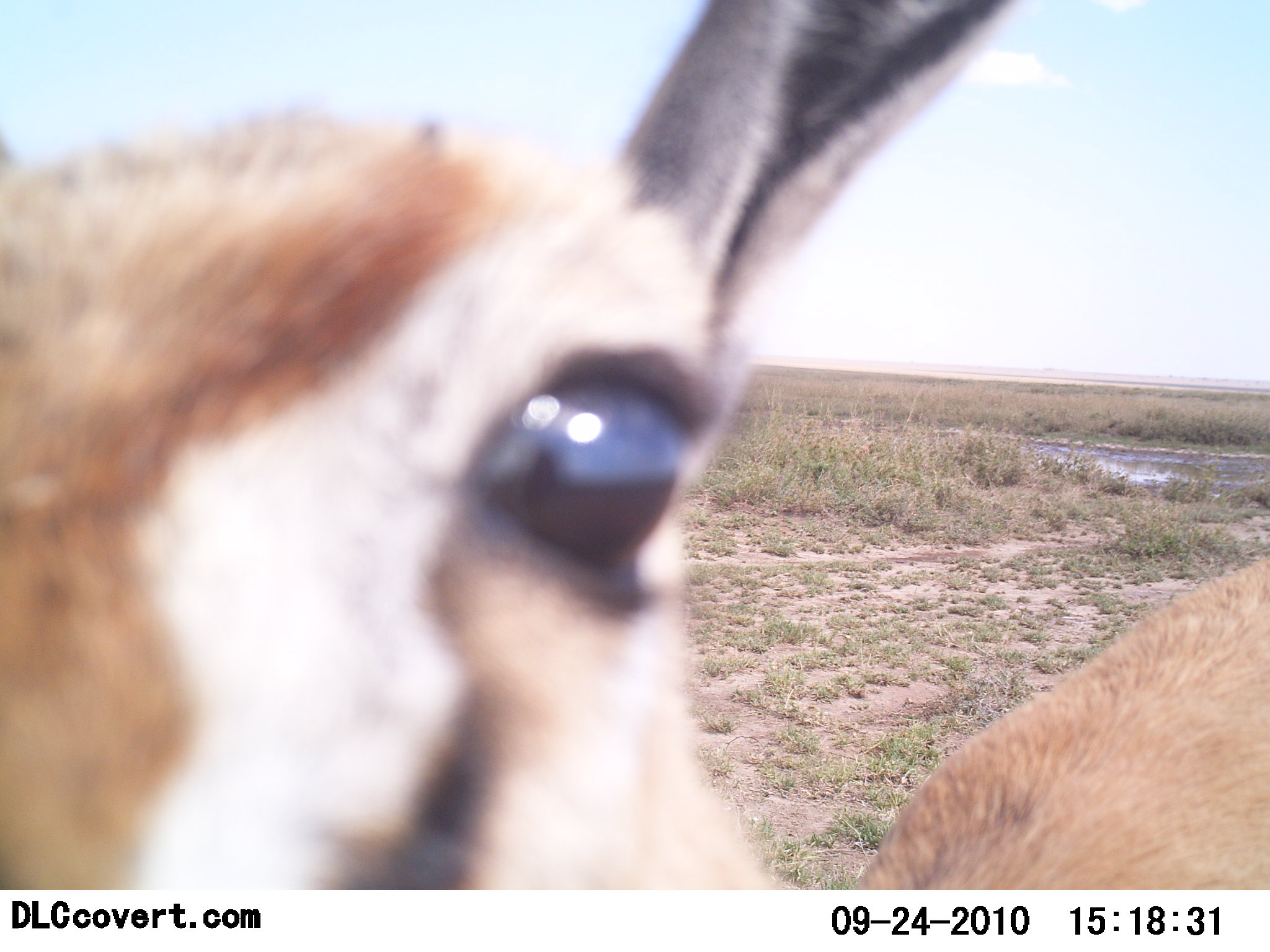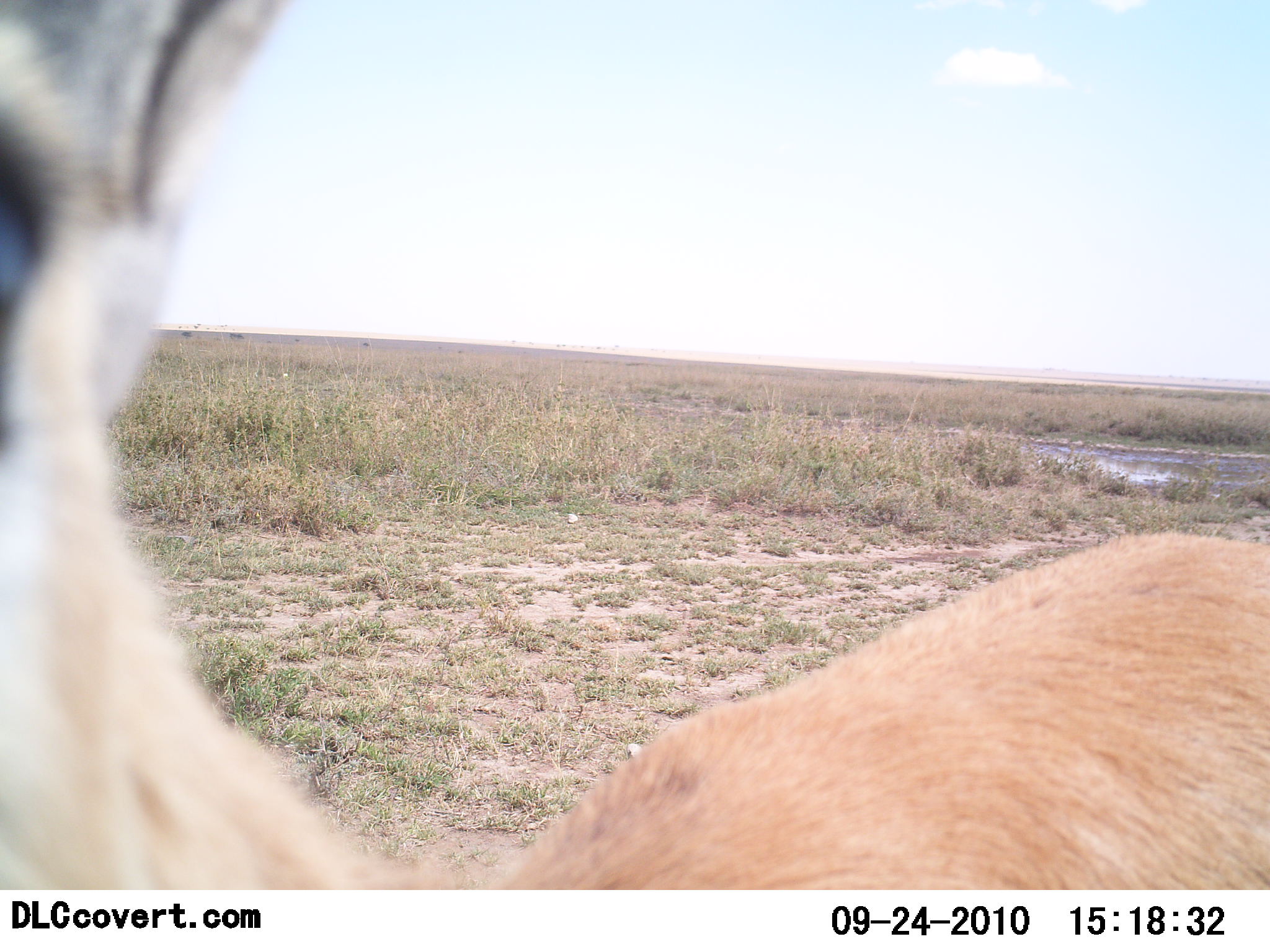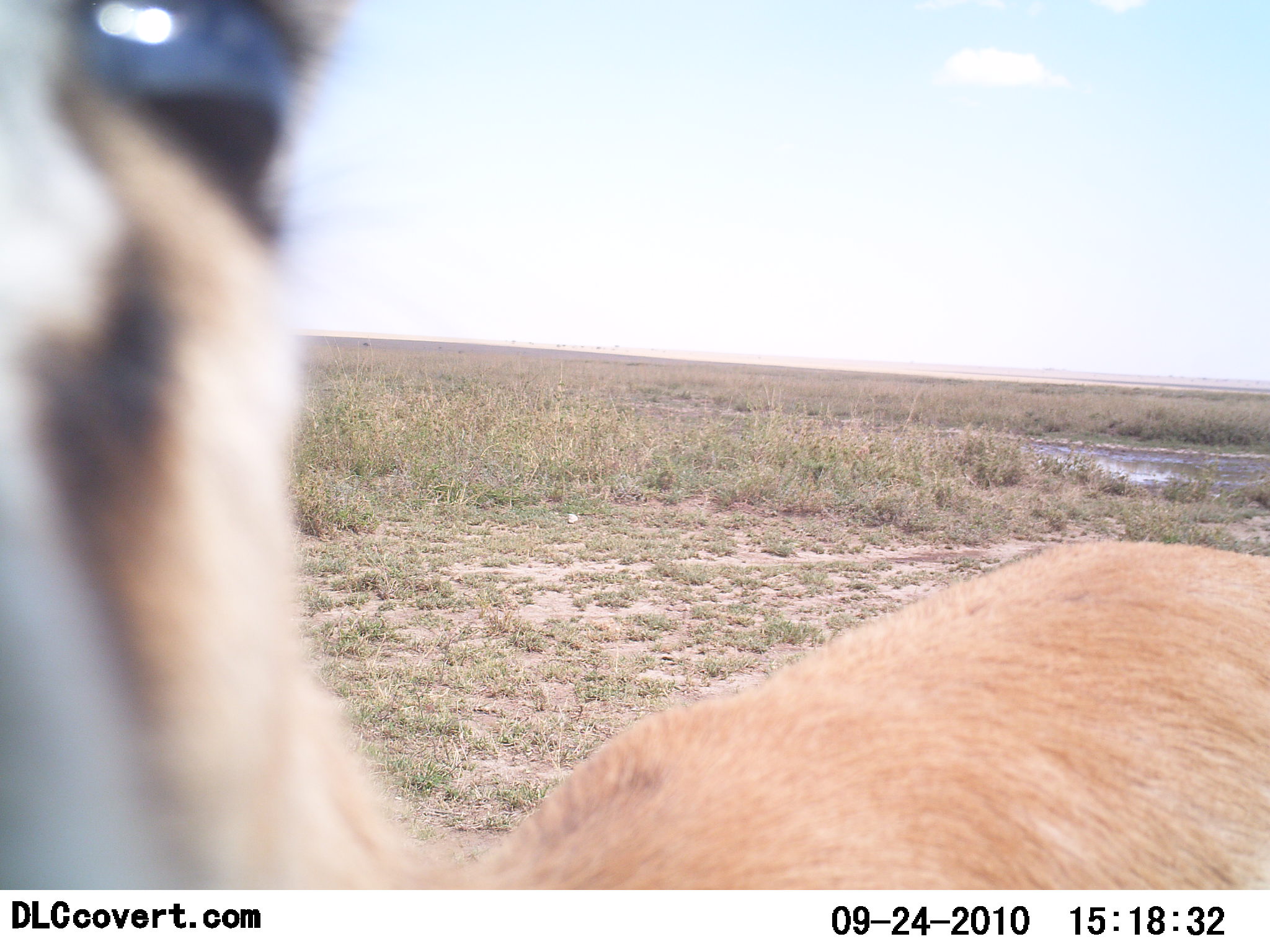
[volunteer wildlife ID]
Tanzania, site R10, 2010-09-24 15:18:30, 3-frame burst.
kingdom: Animalia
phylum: Chordata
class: Mammalia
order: Artiodactyla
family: Bovidae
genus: Eudorcas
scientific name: Eudorcas thomsonii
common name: thomson's gazelle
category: gazellethomsons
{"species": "gazellethomsons (thomson's gazelle) (Eudorcas thomsonii)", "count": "1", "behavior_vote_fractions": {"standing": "77%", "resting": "0%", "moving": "15%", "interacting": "15%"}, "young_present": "8%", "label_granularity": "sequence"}